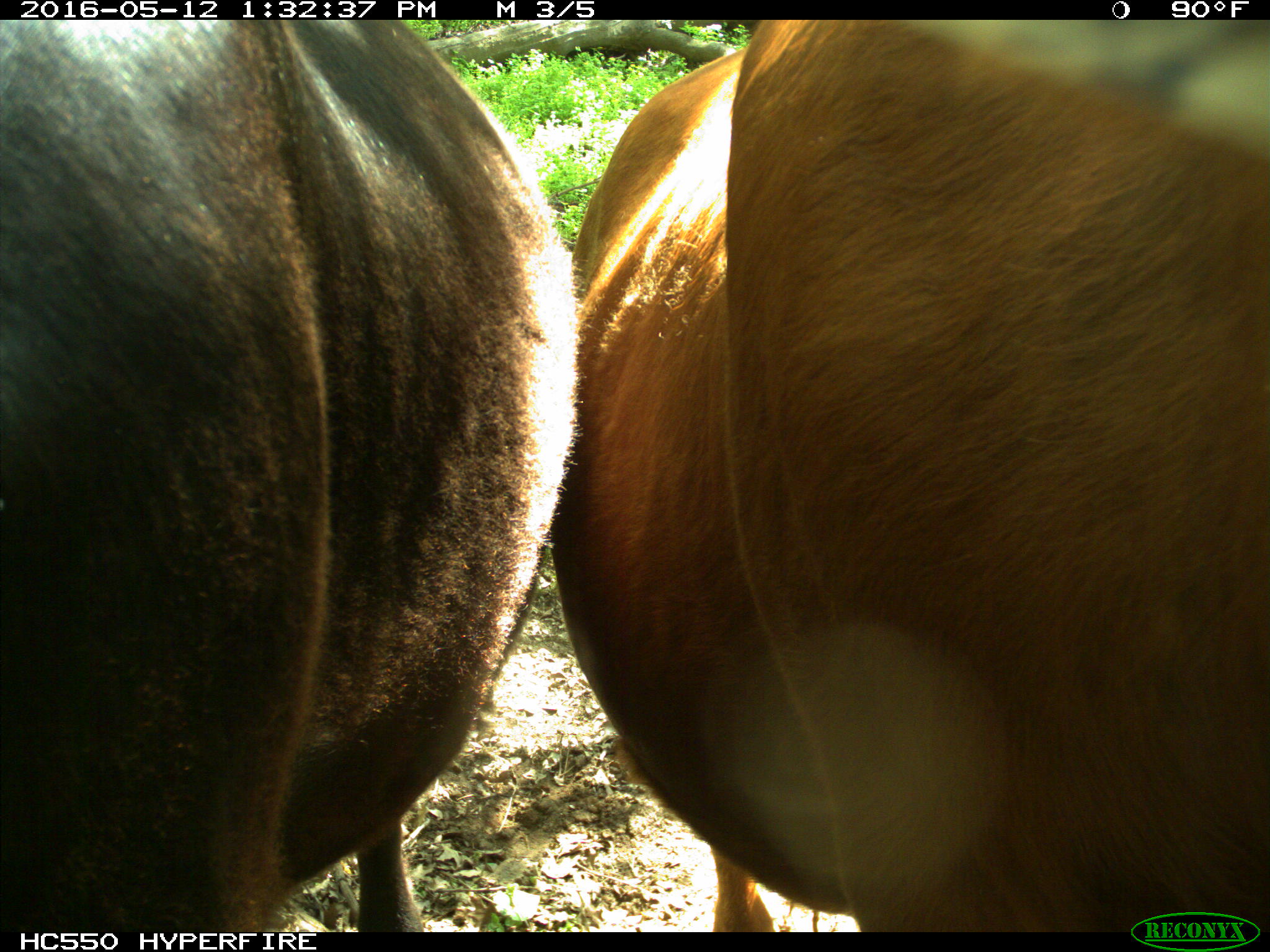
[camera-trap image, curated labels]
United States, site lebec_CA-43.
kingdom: Animalia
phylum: Chordata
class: Mammalia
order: Artiodactyla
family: Bovidae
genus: Bos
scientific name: Bos taurus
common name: domestic cow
Bos taurus (domestic cow).